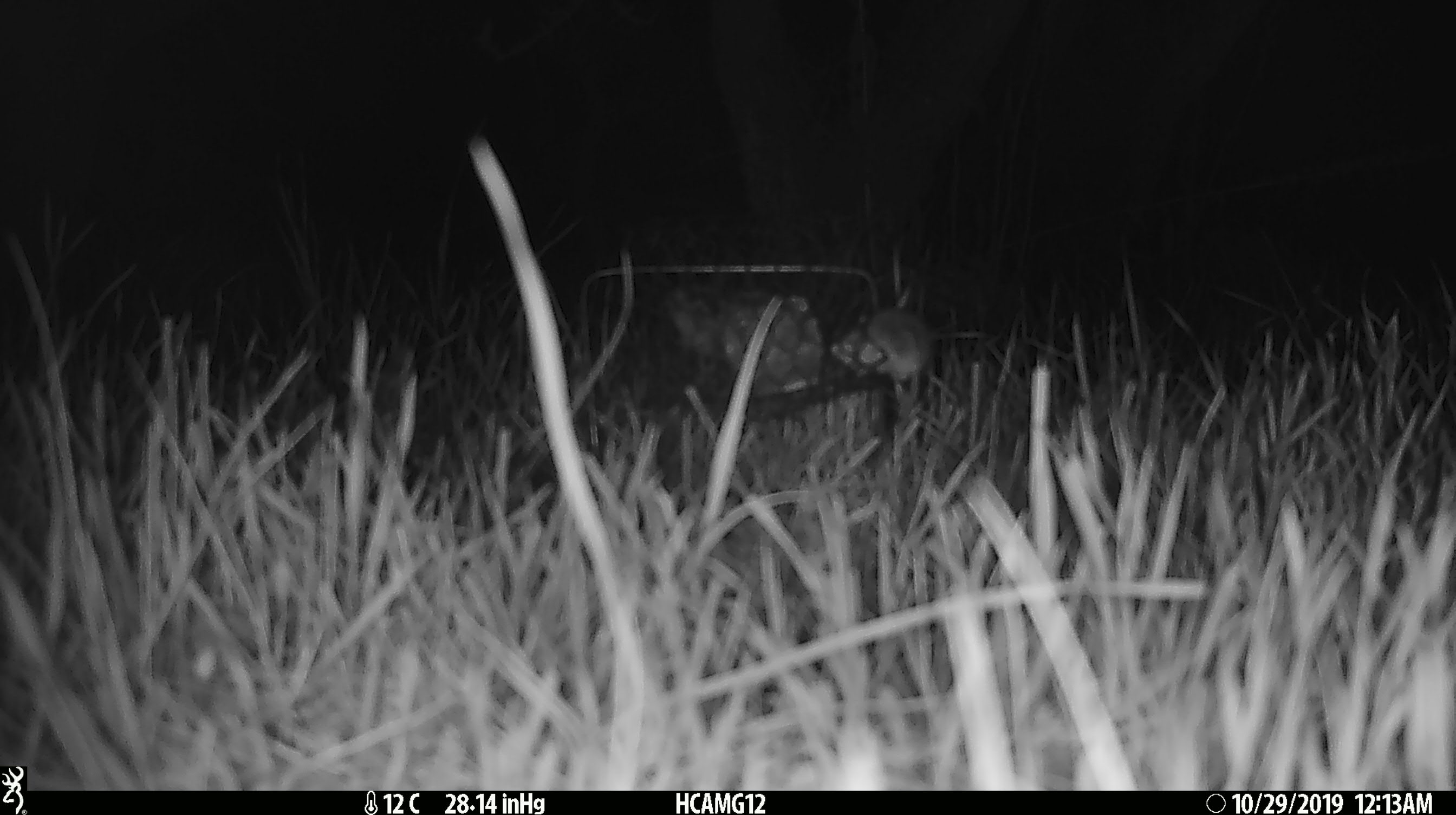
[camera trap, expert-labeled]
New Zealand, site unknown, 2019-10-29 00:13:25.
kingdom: Animalia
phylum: Chordata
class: Mammalia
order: Rodentia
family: Muridae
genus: Mus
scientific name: Mus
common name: mouse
Mouse (Mus).